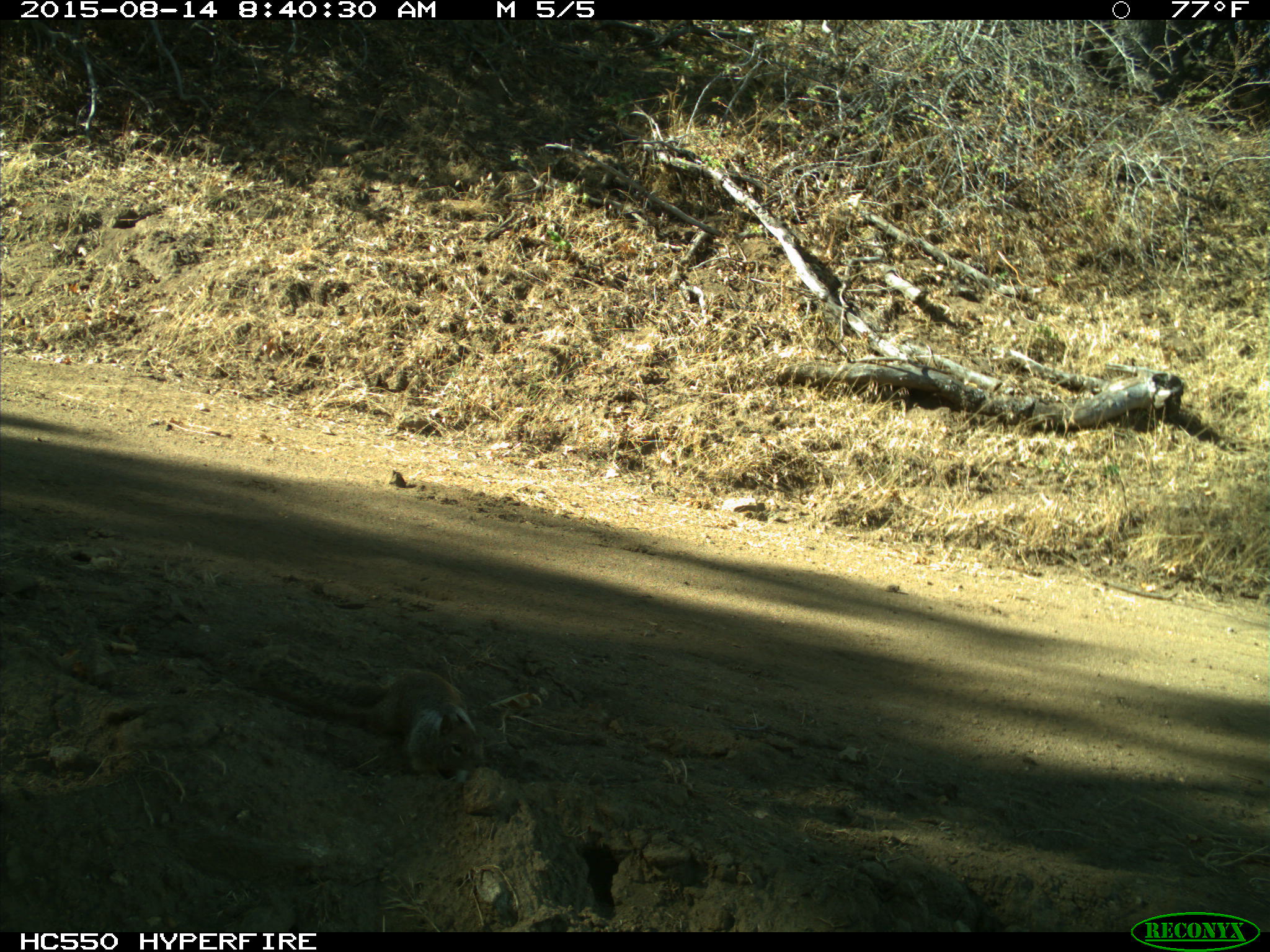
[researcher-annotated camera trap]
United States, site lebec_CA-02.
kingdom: Animalia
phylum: Chordata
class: Mammalia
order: Rodentia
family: Sciuridae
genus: Otospermophilus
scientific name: Otospermophilus beecheyi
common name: california ground squirrel